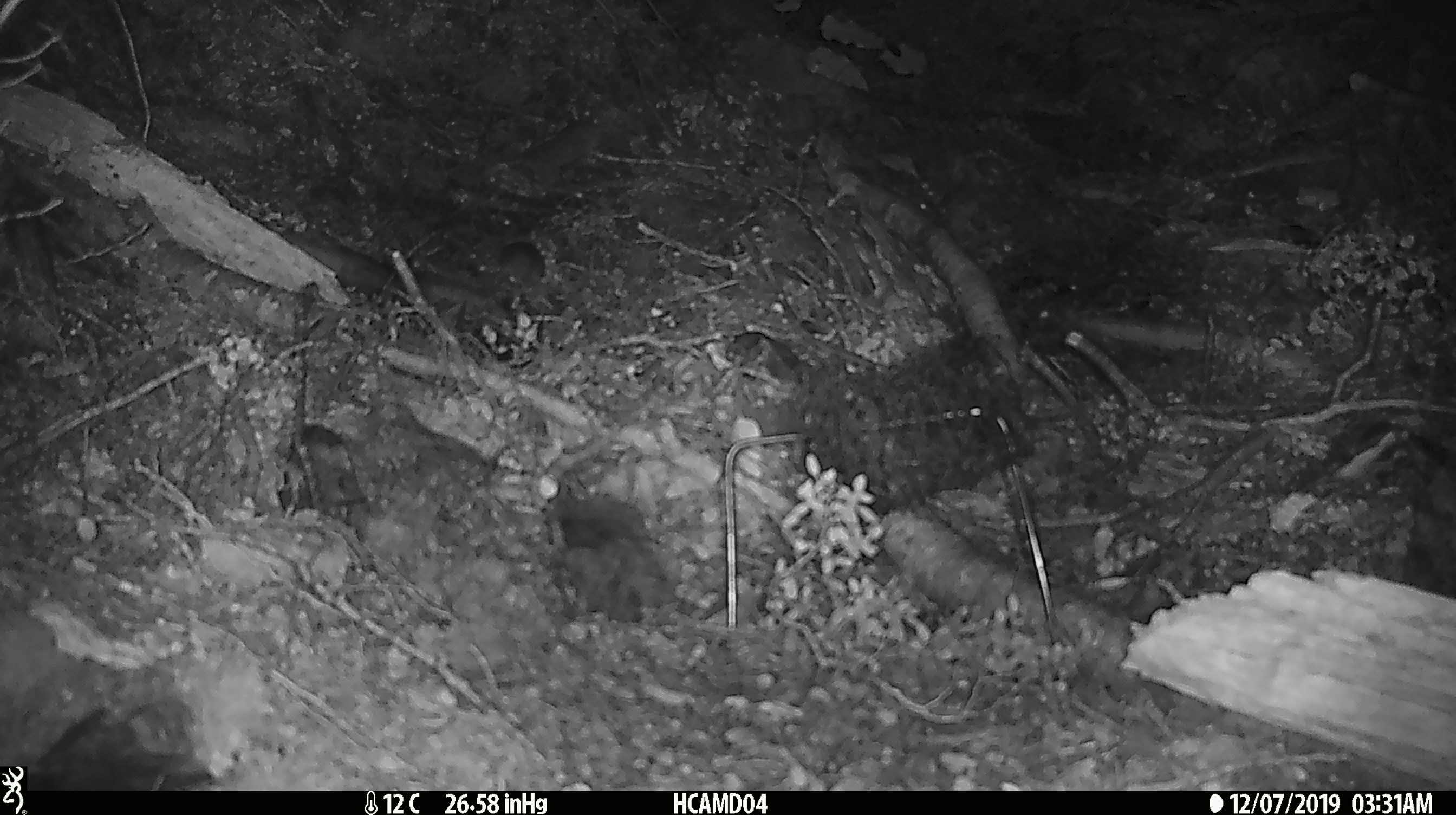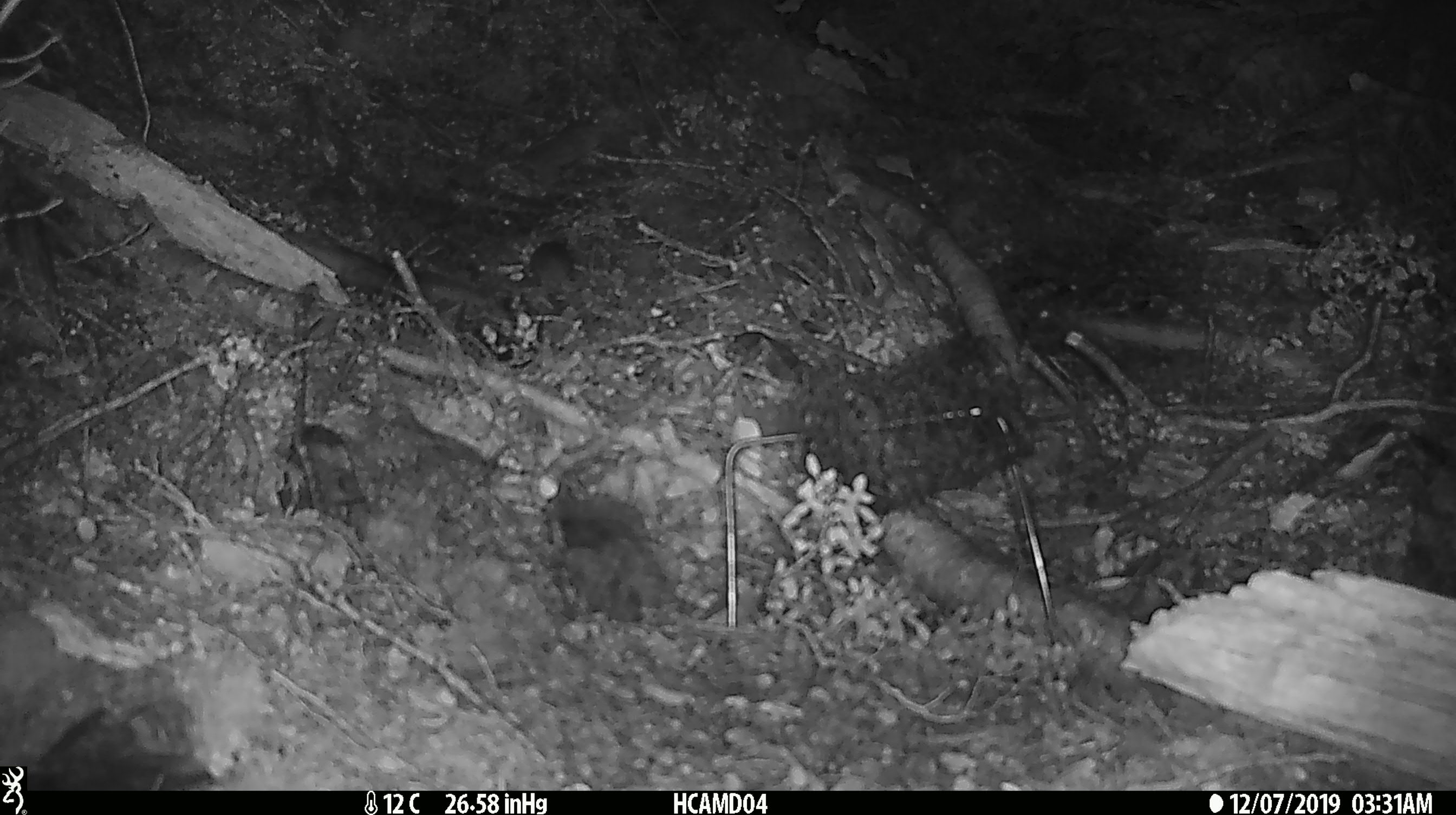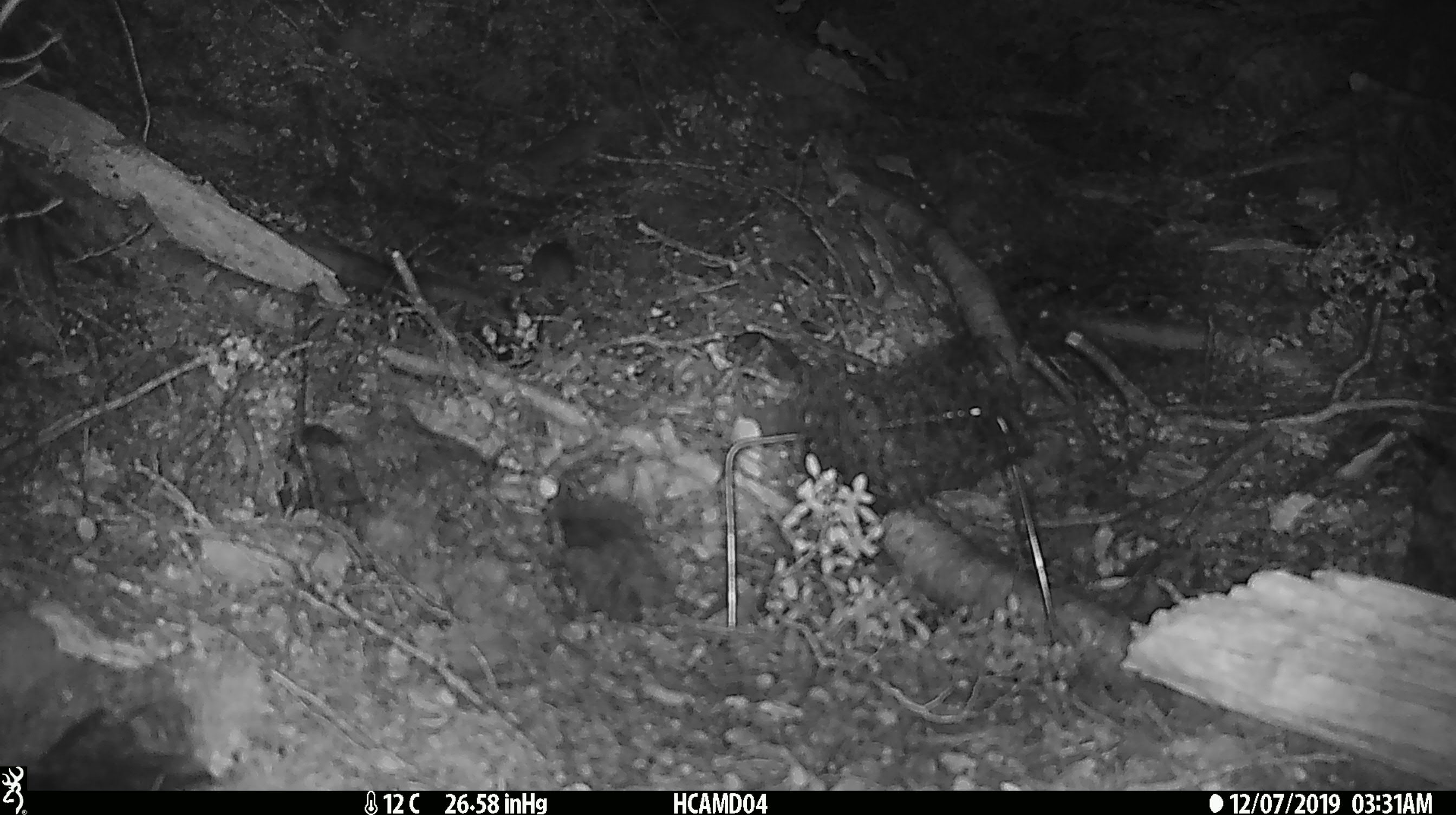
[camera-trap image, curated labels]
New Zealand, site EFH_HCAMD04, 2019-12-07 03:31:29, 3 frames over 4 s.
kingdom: Animalia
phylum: Chordata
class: Mammalia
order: Rodentia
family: Muridae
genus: Mus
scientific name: Mus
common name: mouse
Mouse (Mus).